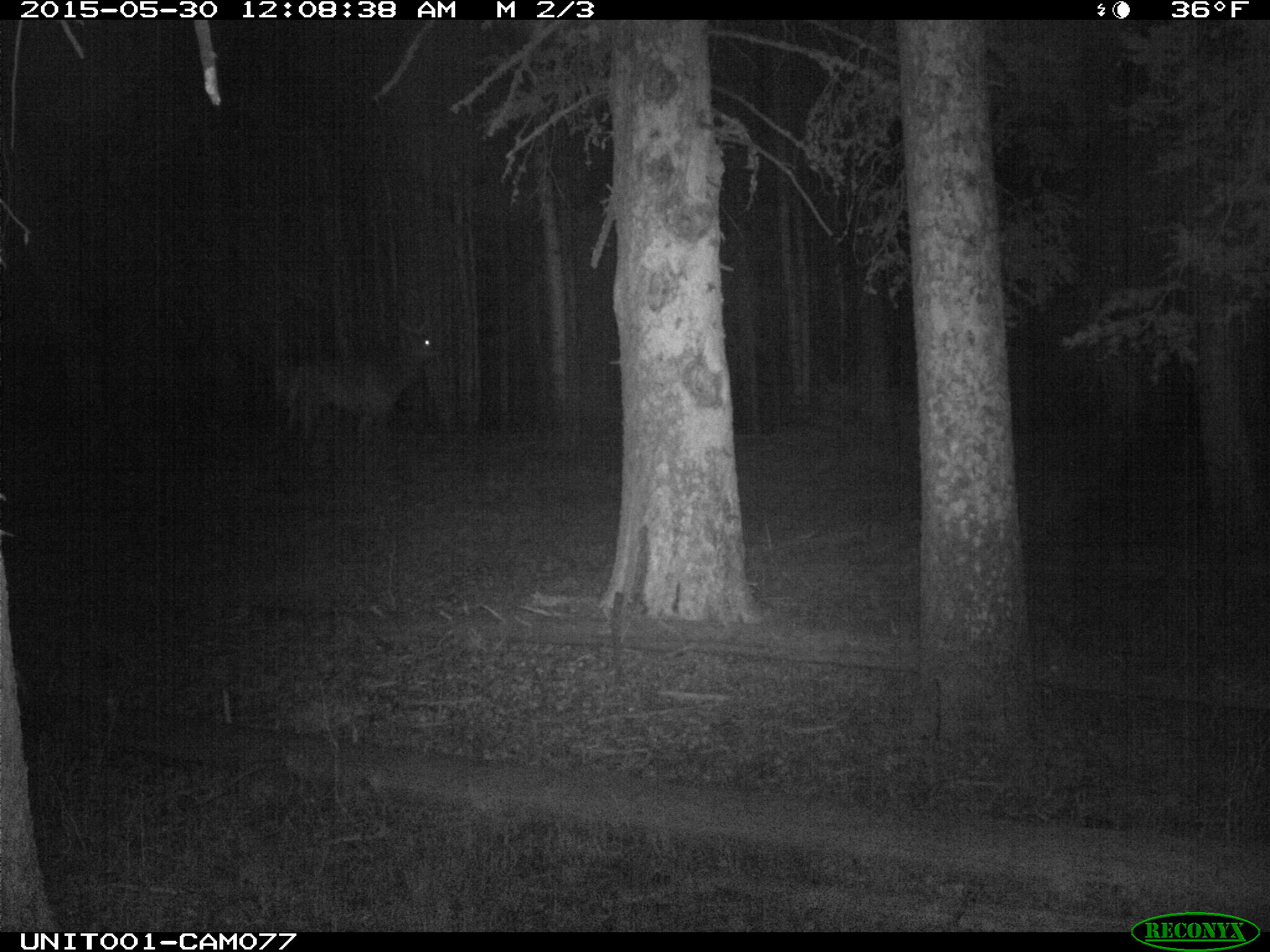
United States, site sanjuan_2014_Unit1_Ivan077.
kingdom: Animalia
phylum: Chordata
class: Mammalia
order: Artiodactyla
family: Cervidae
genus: Cervus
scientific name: Cervus elaphus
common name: red deer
Cervus elaphus (red deer).